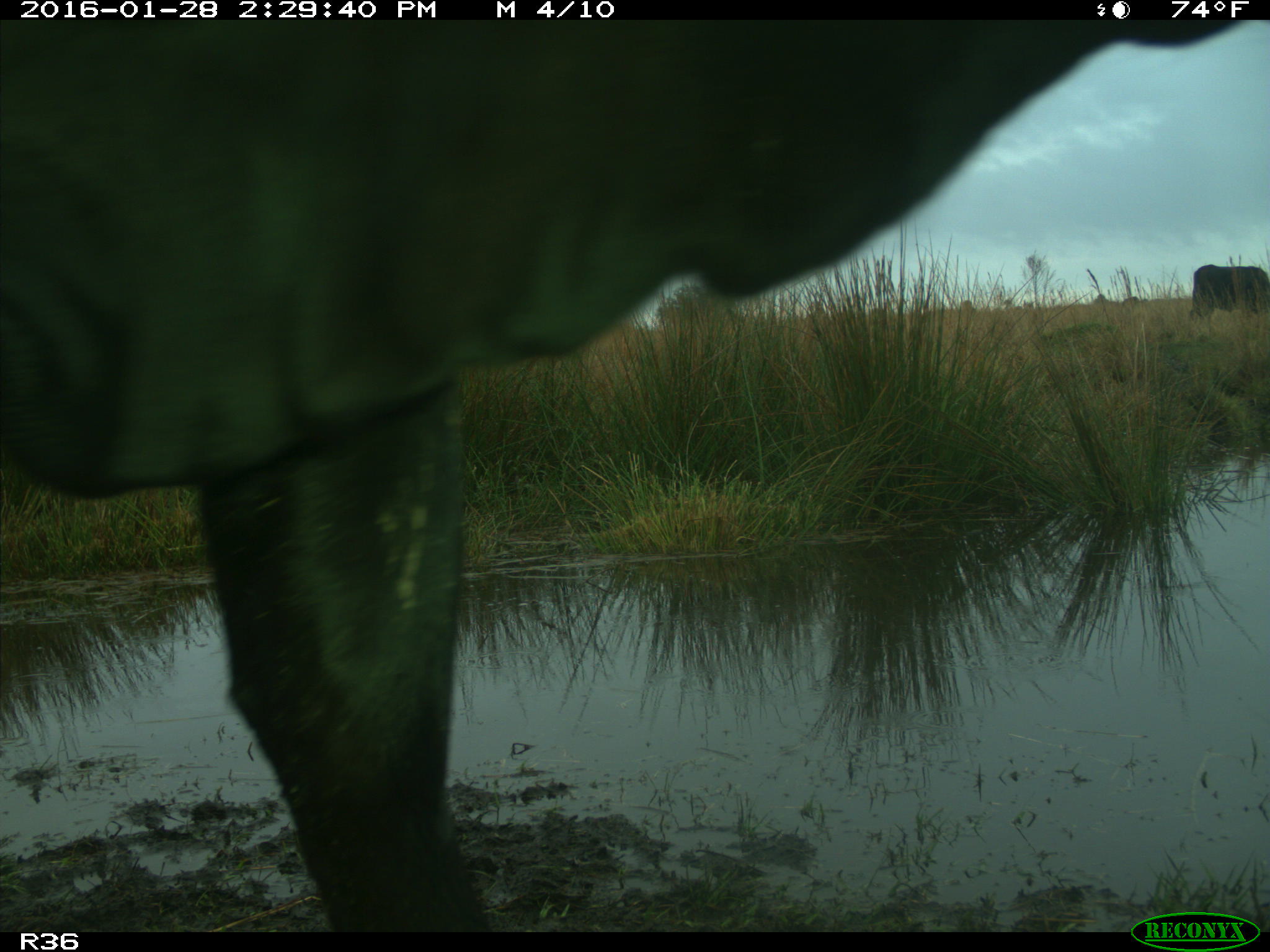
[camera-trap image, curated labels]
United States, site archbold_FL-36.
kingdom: Animalia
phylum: Chordata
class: Mammalia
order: Artiodactyla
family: Bovidae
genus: Bos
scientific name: Bos taurus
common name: domestic cow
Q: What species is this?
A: Bos taurus (domestic cow).